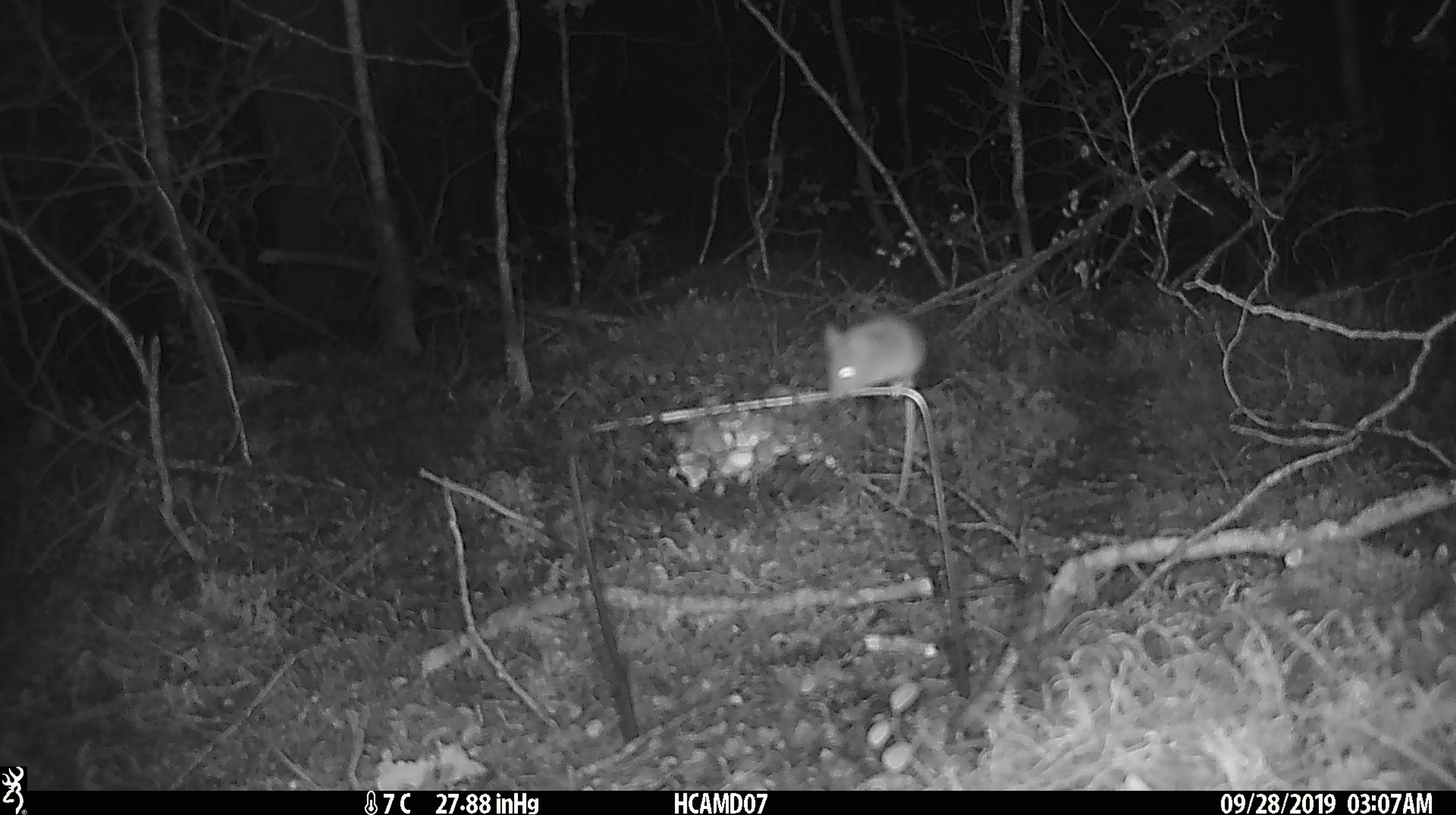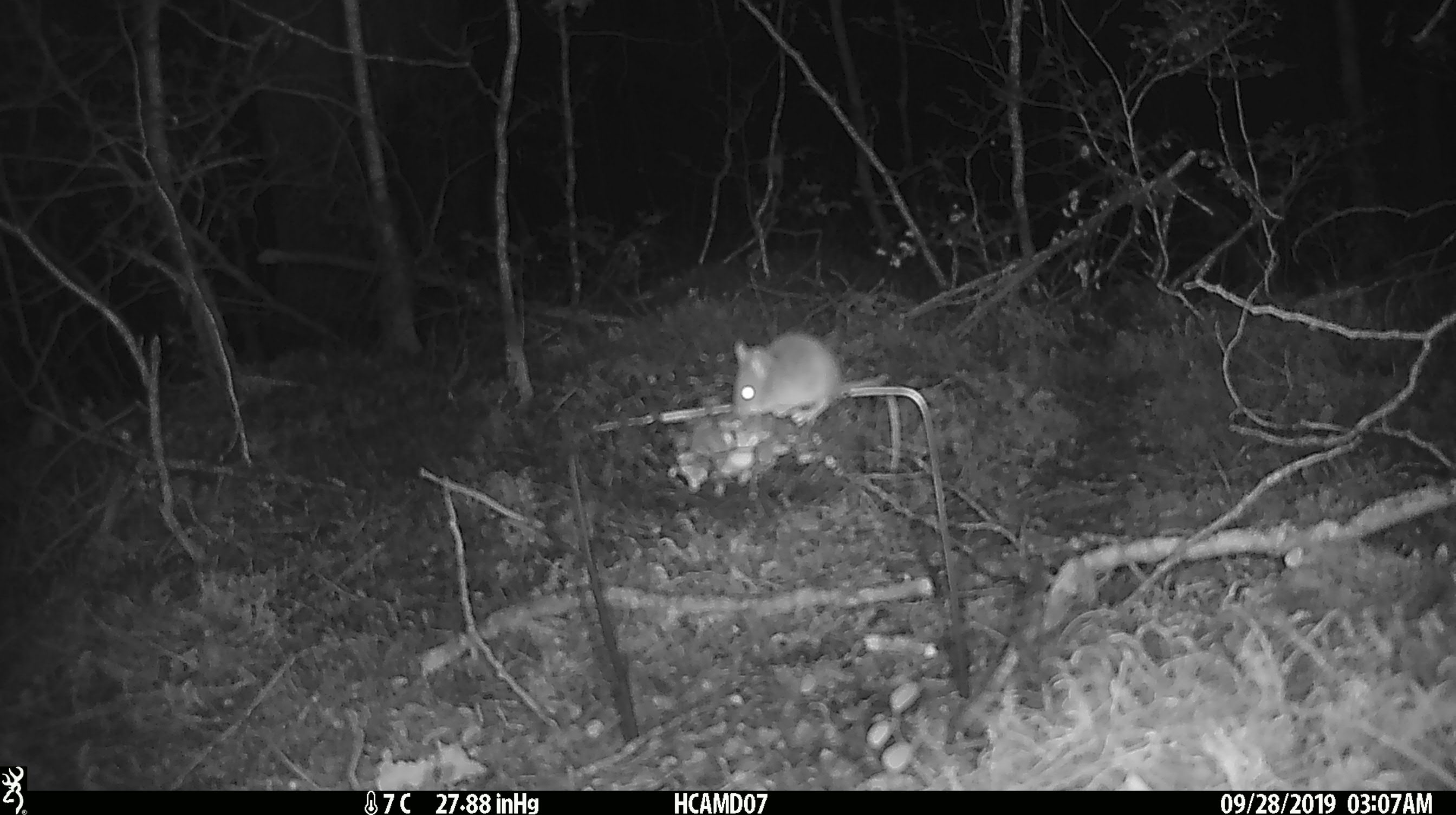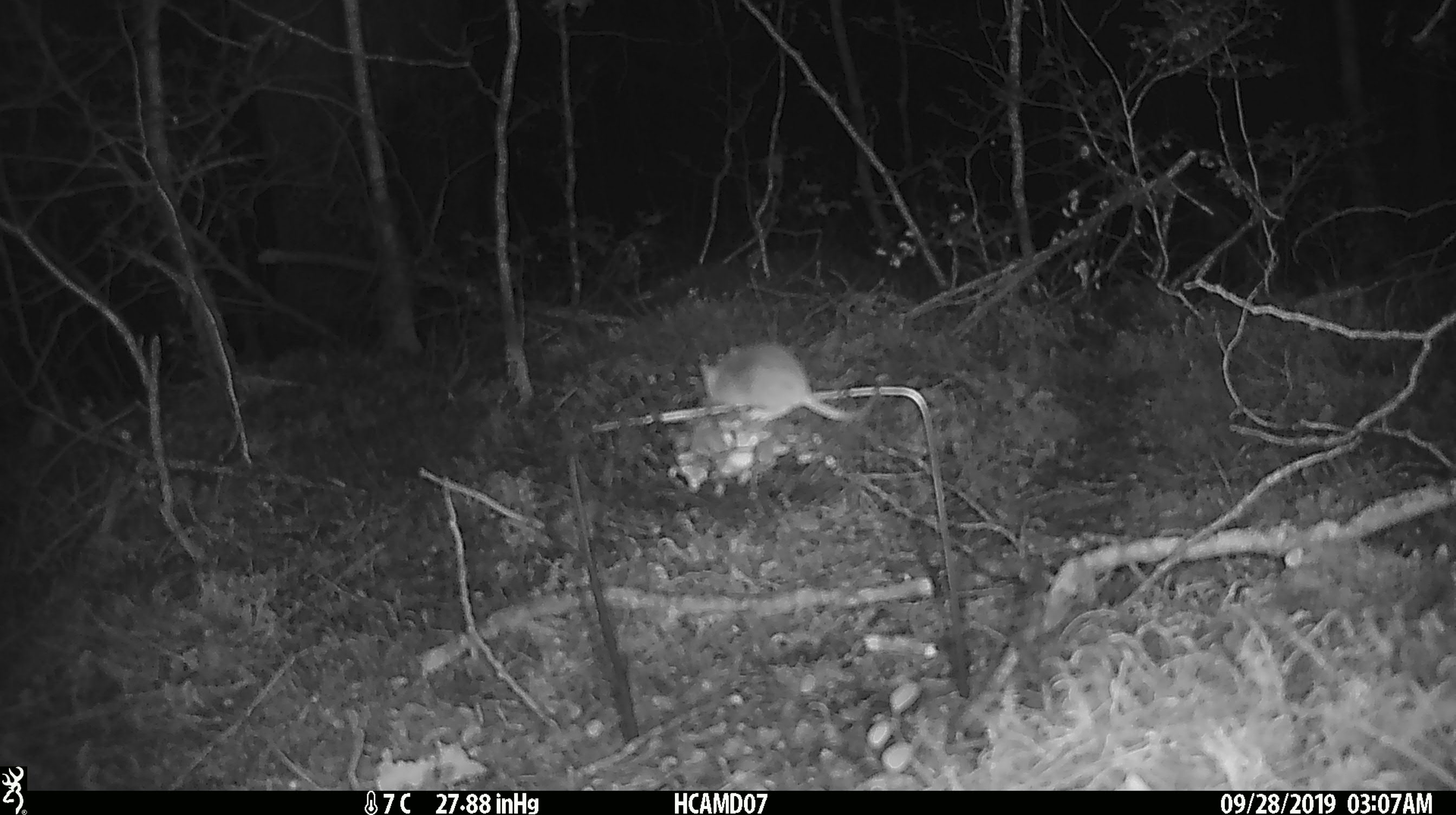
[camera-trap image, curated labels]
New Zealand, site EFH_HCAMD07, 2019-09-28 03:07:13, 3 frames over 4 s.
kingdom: Animalia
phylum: Chordata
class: Mammalia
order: Rodentia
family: Muridae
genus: Mus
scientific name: Mus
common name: mouse